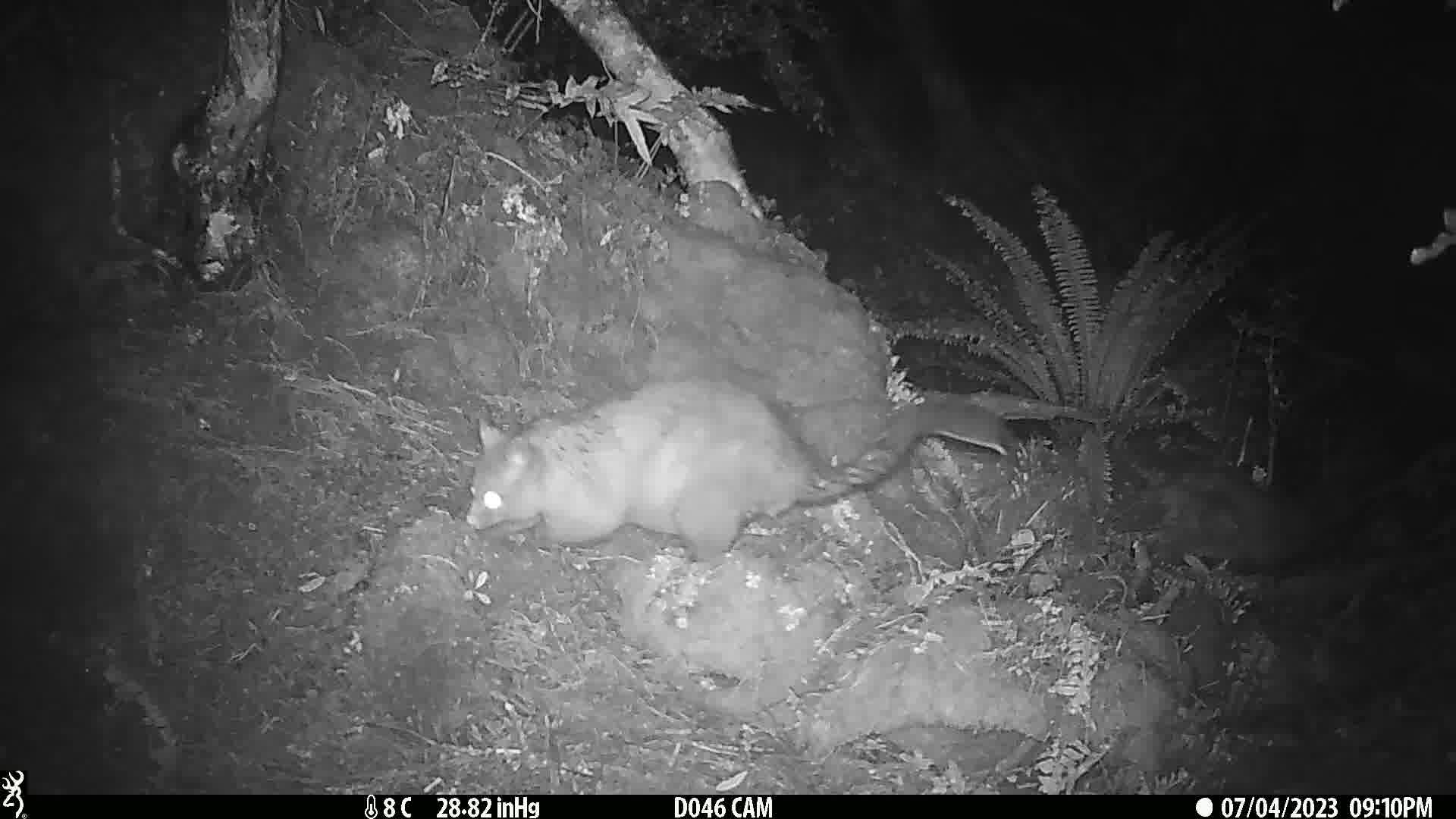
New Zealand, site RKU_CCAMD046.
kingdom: Animalia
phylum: Chordata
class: Mammalia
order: Diprotodontia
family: Phalangeridae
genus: Trichosurus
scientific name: Trichosurus vulpecula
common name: common brushtail possum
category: possum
Possum (common brushtail possum) (Trichosurus vulpecula).